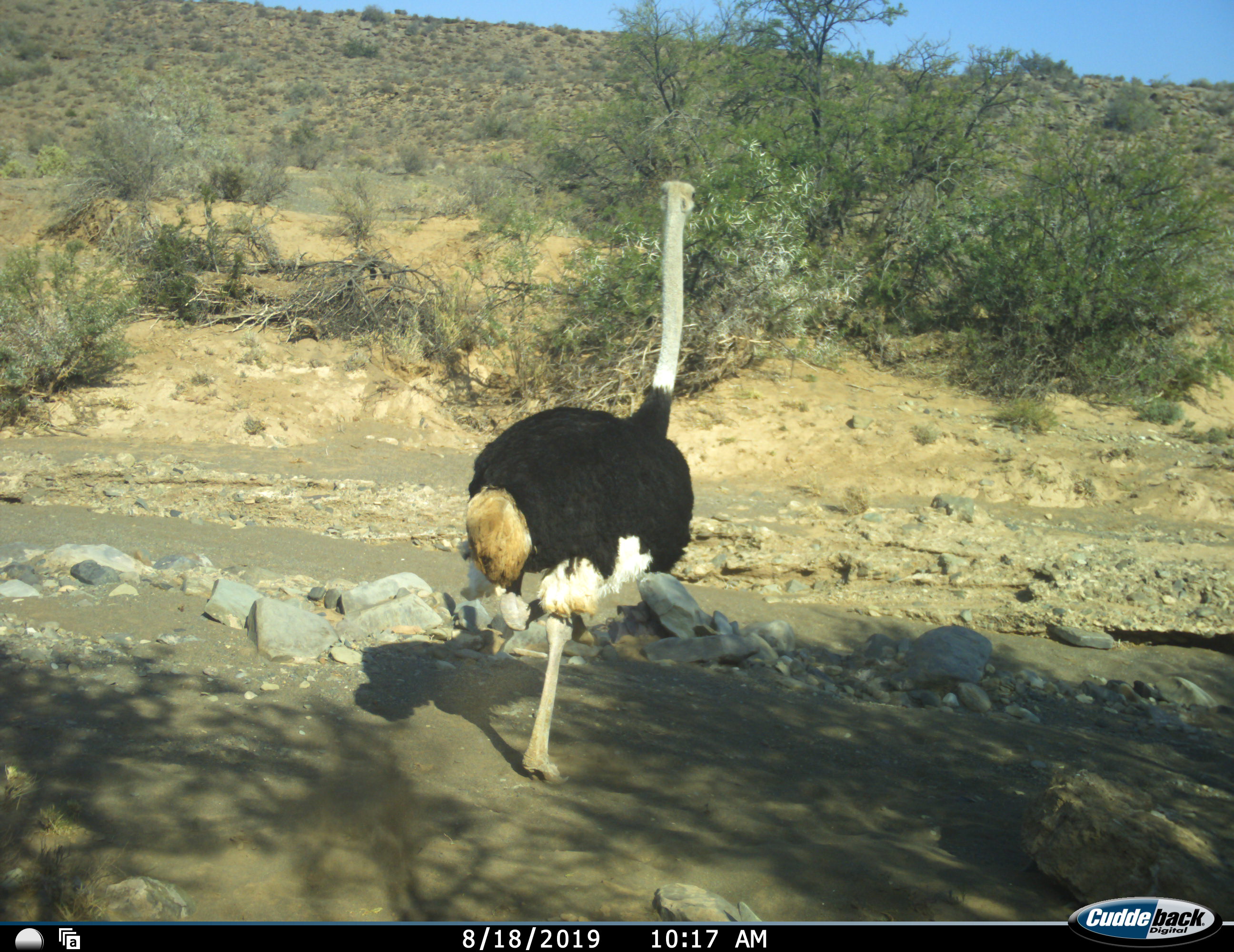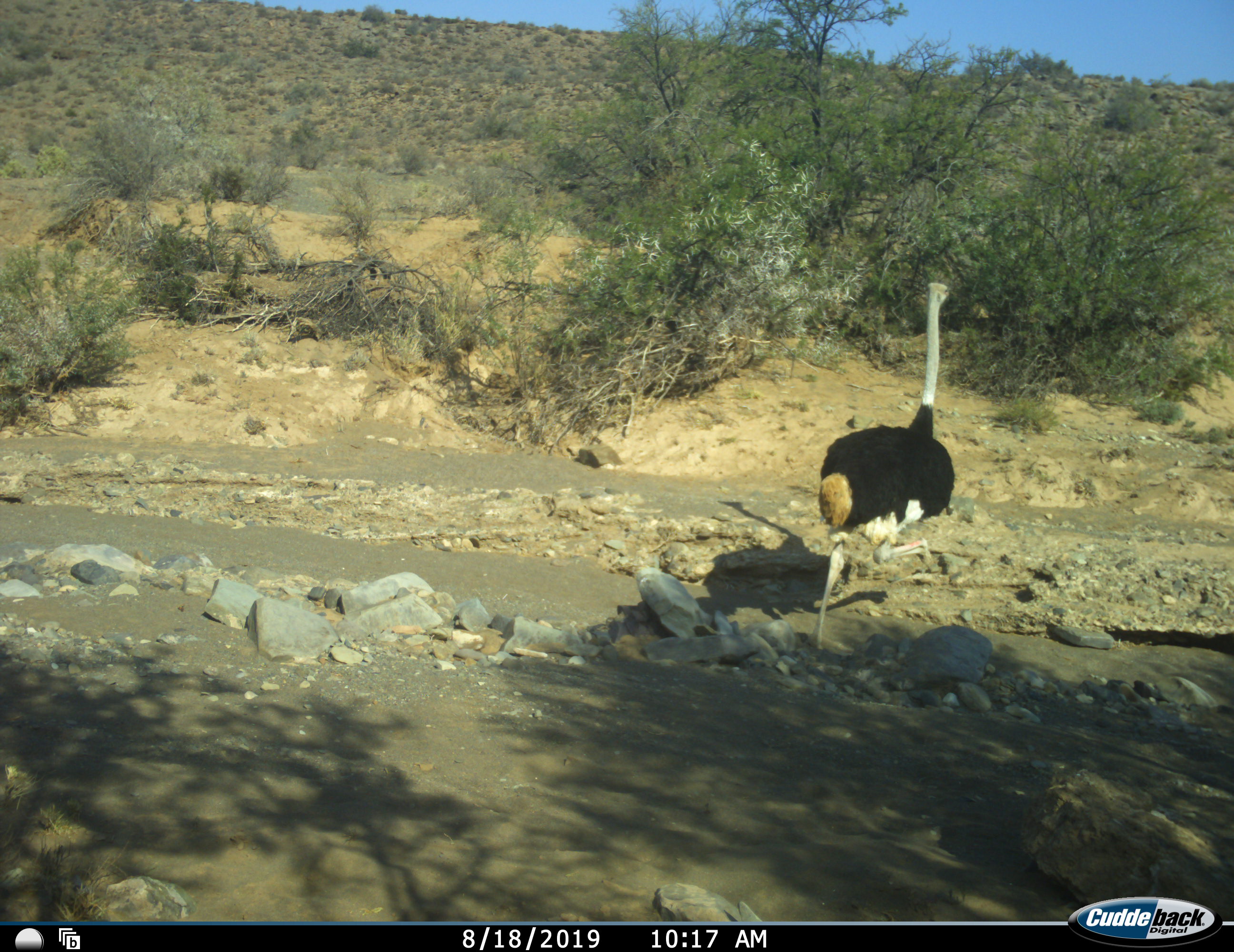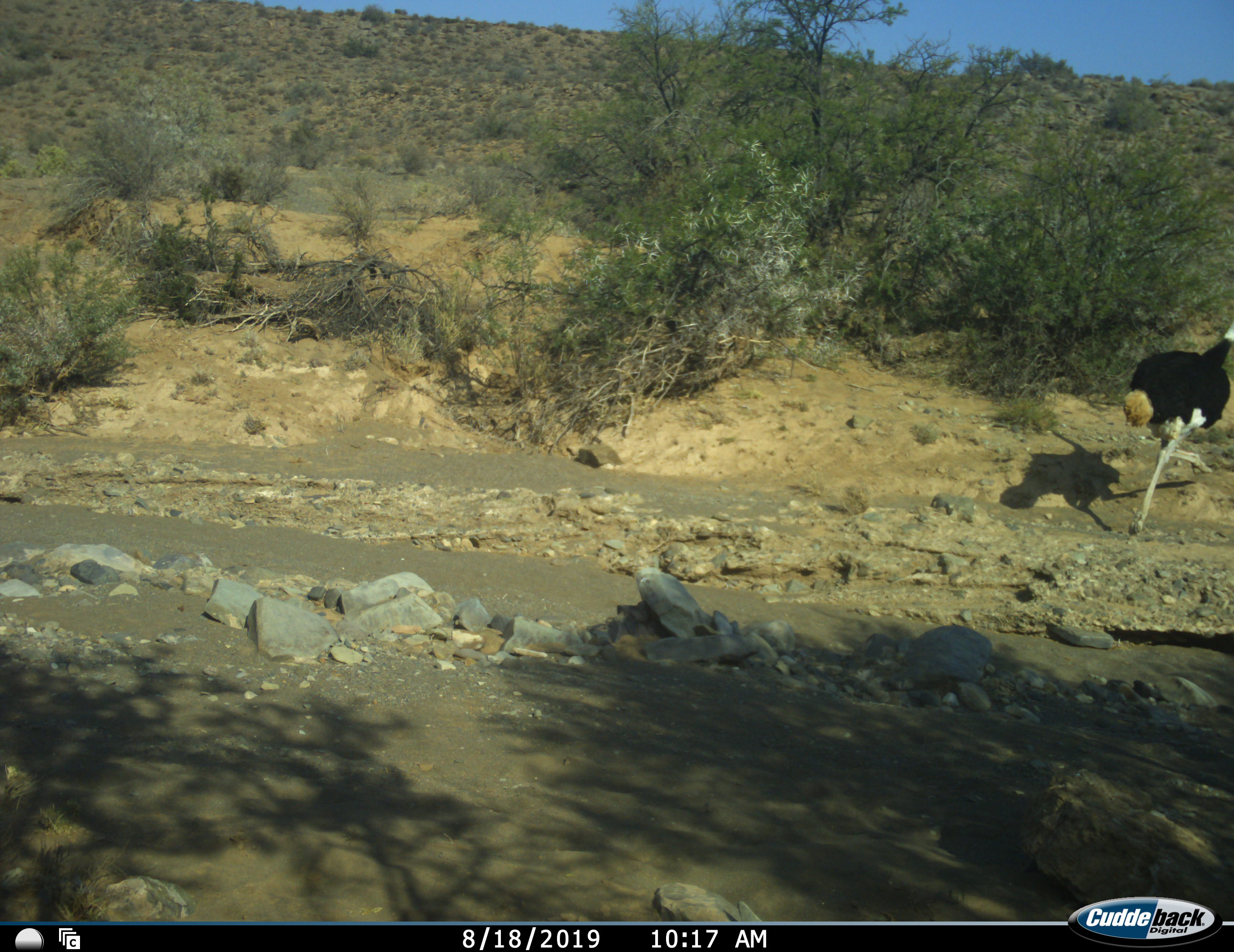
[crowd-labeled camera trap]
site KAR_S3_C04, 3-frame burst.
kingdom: Animalia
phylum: Chordata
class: Aves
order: Struthioniformes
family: Struthionidae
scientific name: Struthionidae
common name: ostrich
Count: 1.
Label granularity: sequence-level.